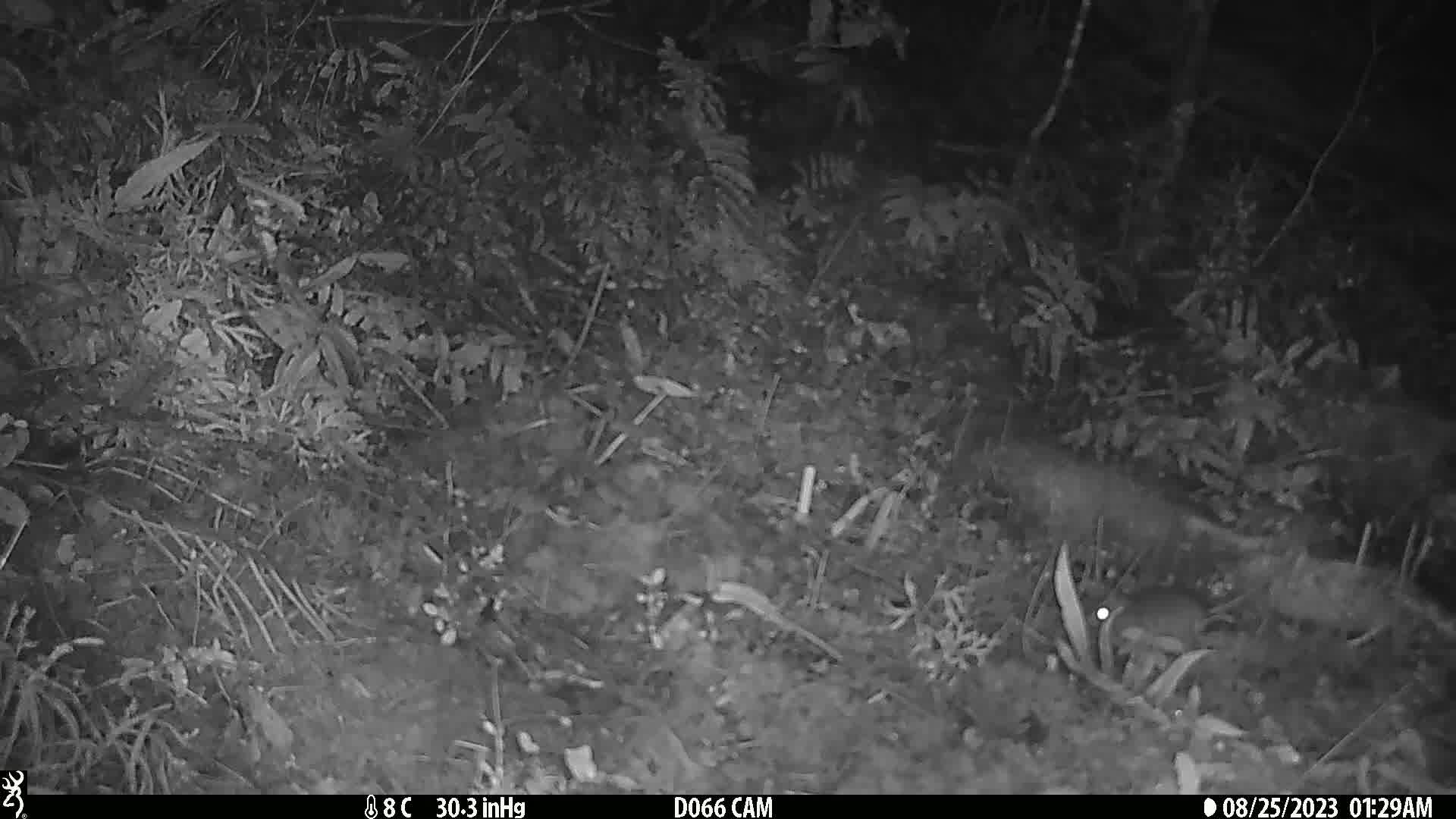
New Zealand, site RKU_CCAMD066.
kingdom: Animalia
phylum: Chordata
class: Mammalia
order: Rodentia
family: Muridae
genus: Rattus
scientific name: Rattus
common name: rat